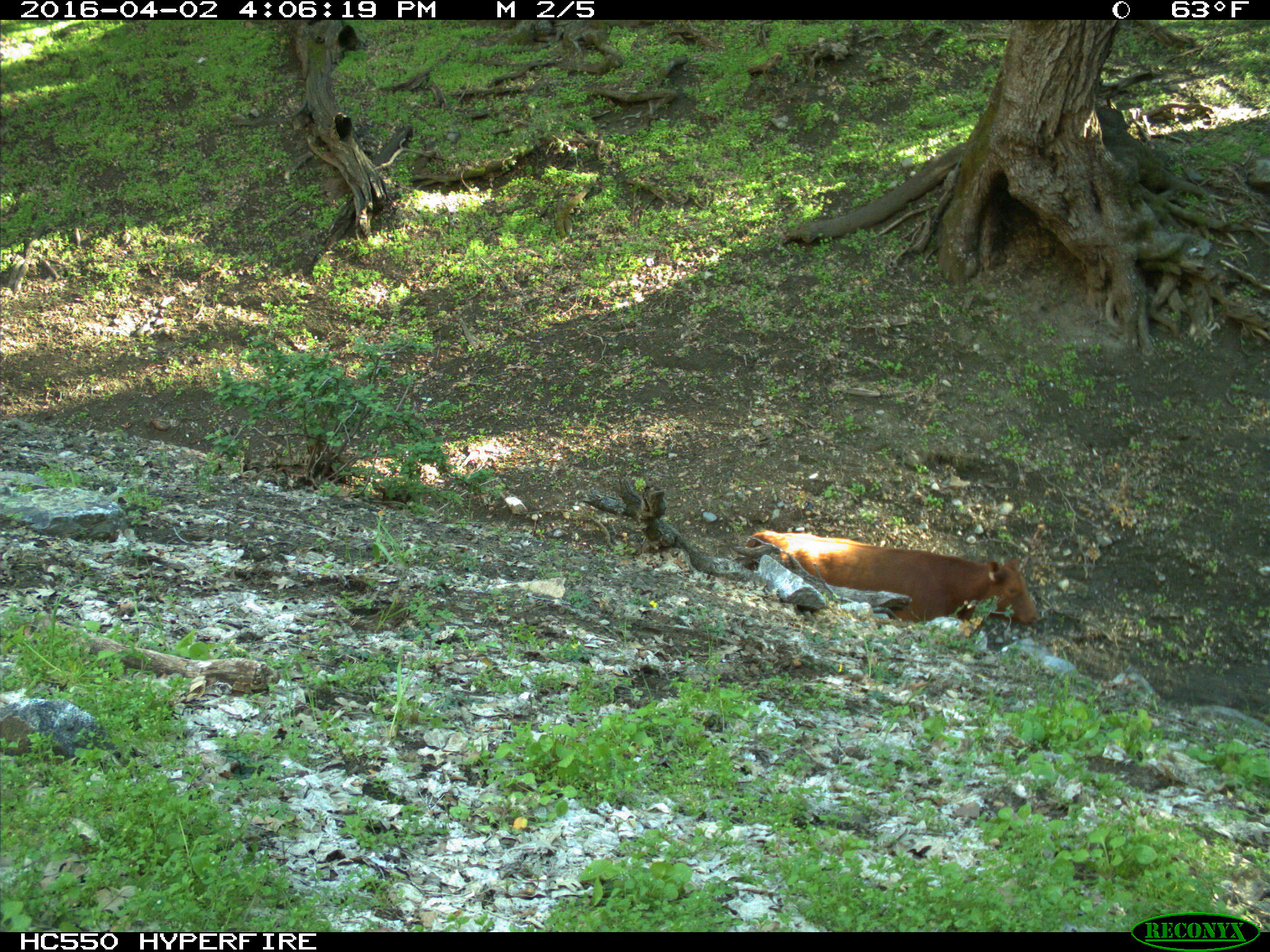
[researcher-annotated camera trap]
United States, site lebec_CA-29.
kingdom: Animalia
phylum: Chordata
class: Mammalia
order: Artiodactyla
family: Bovidae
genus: Bos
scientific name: Bos taurus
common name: domestic cow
Bos taurus (domestic cow).